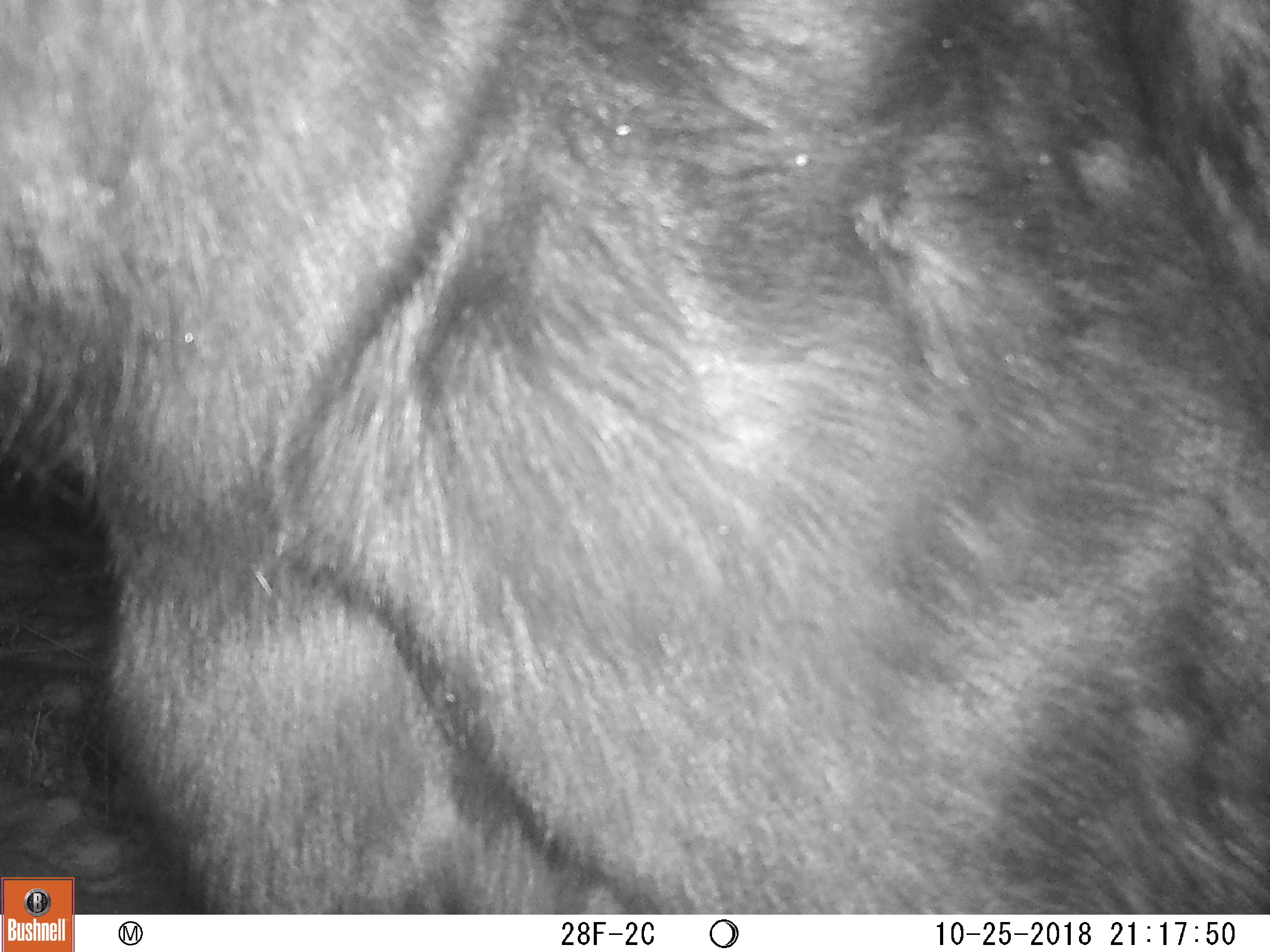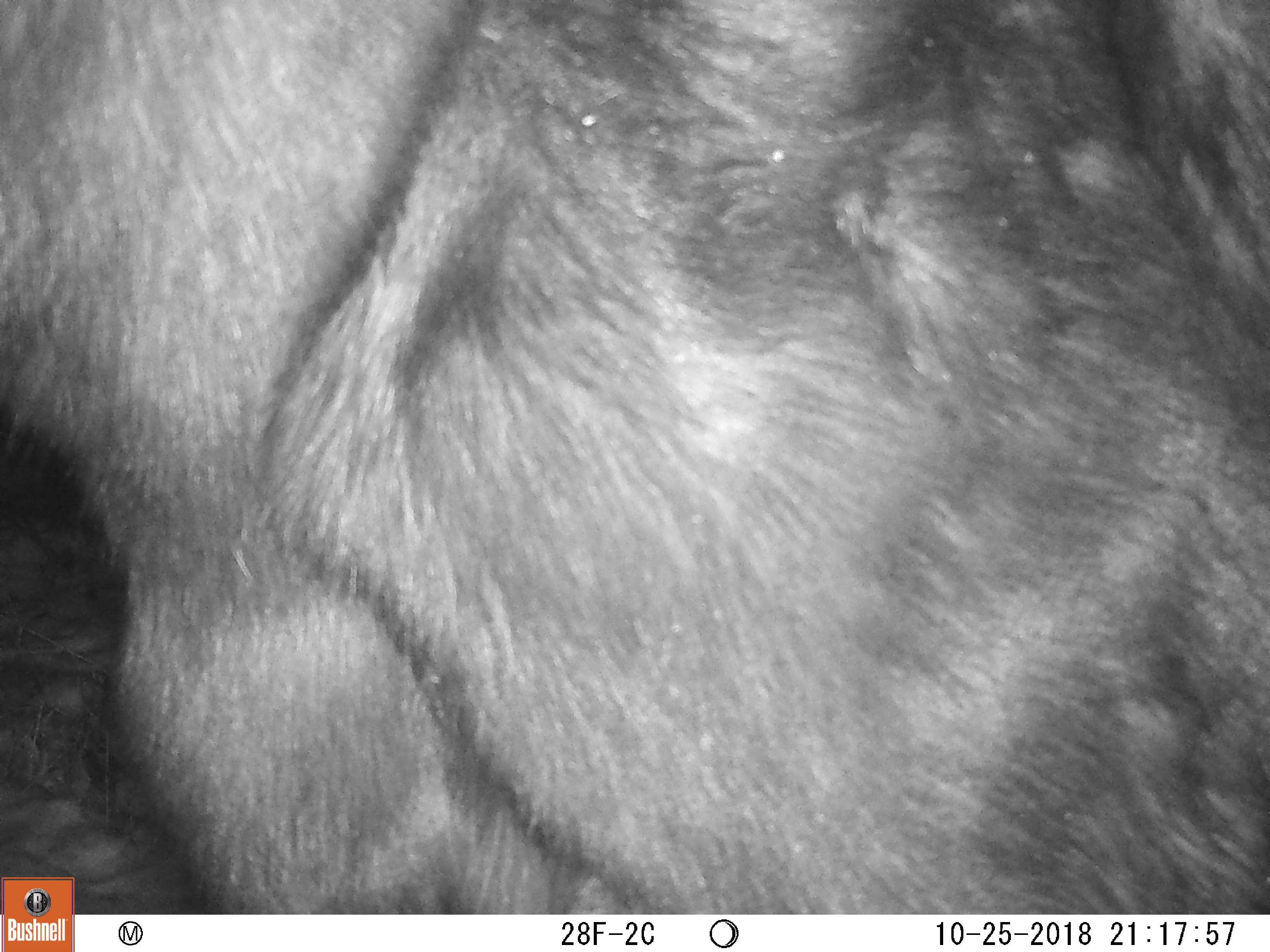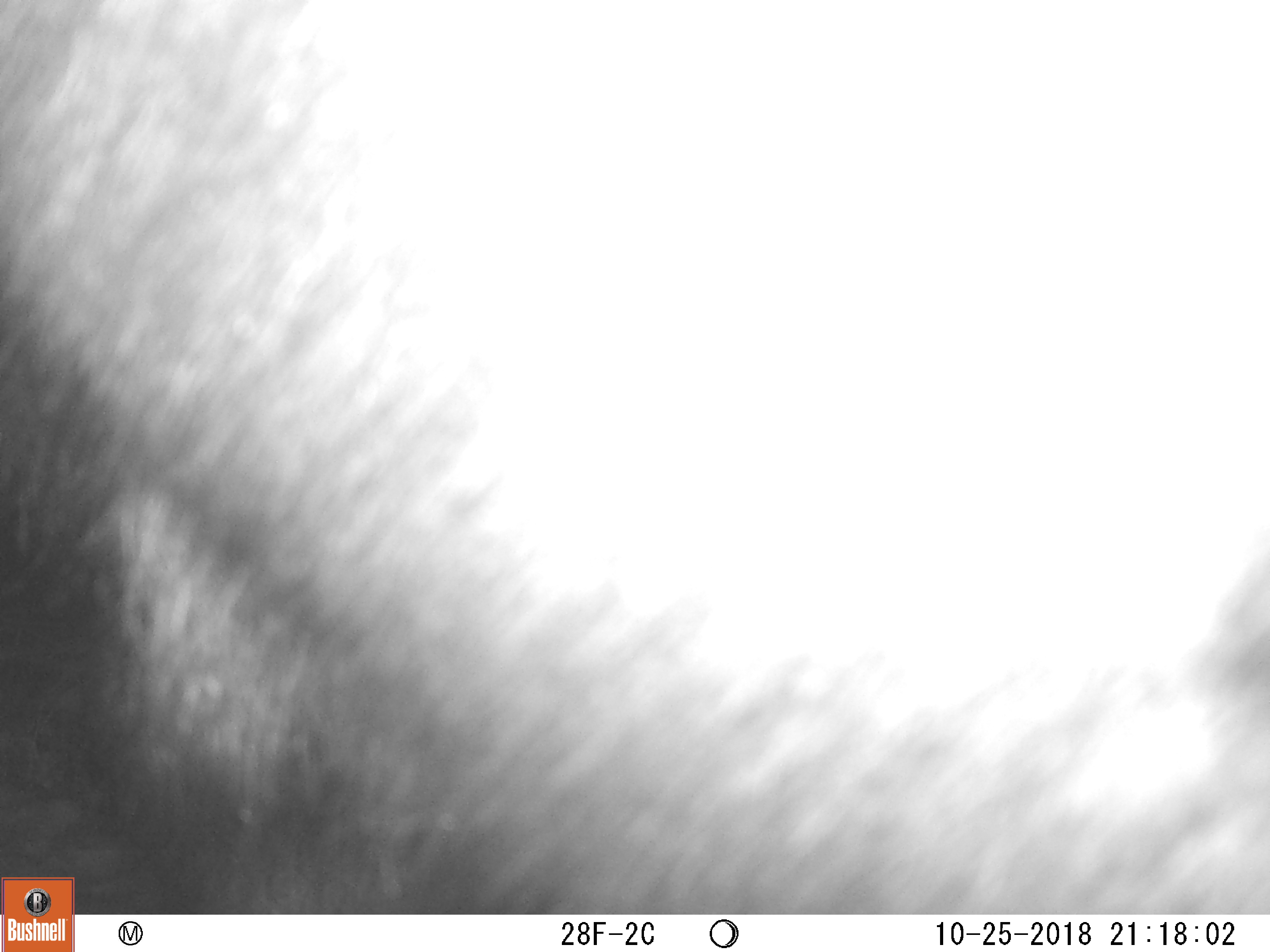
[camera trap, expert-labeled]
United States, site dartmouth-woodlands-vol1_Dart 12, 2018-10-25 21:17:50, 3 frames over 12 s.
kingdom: Animalia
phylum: Chordata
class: Mammalia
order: Artiodactyla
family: Cervidae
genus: Alces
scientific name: Alces alces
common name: moose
Moose (Alces alces).